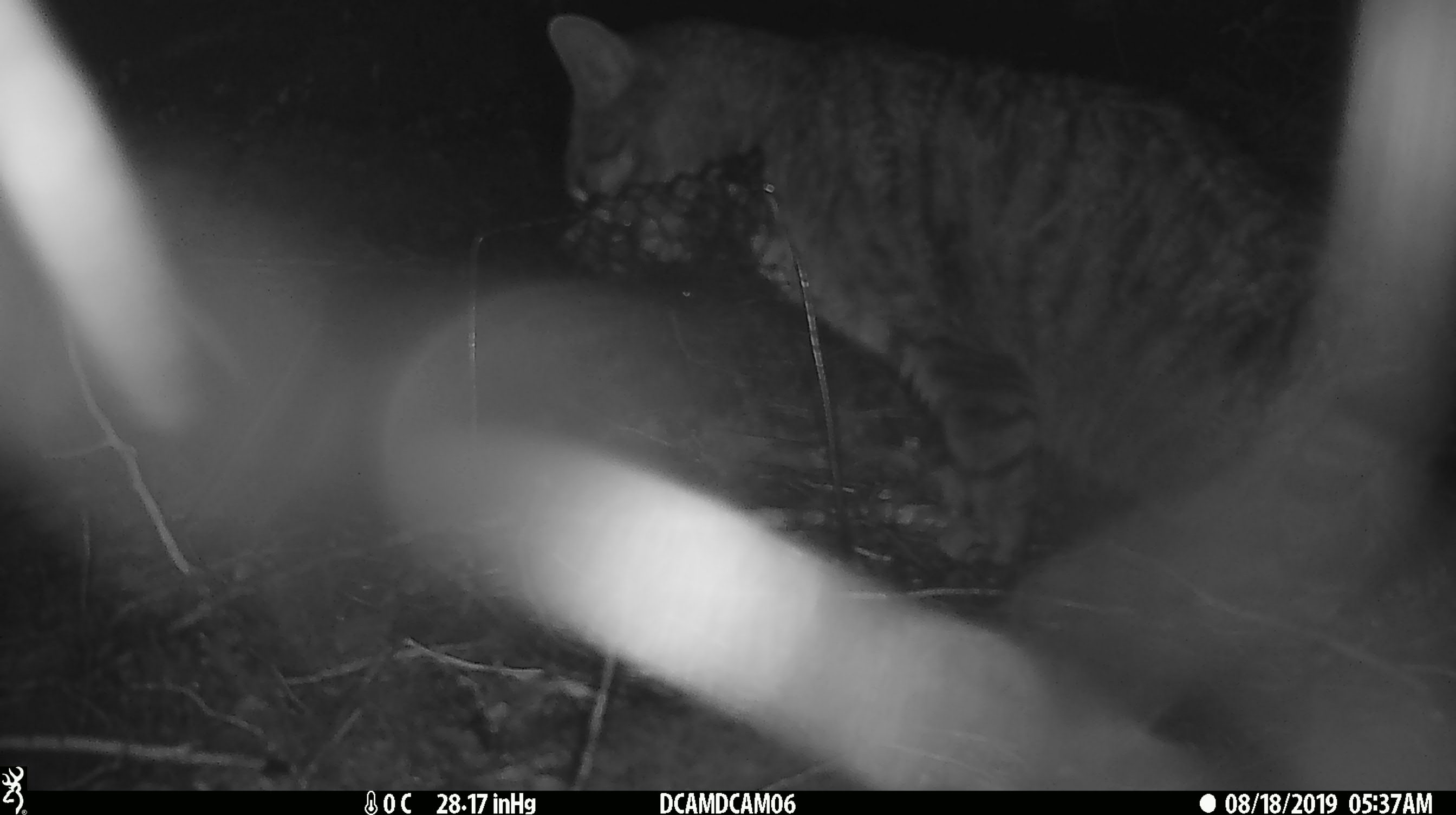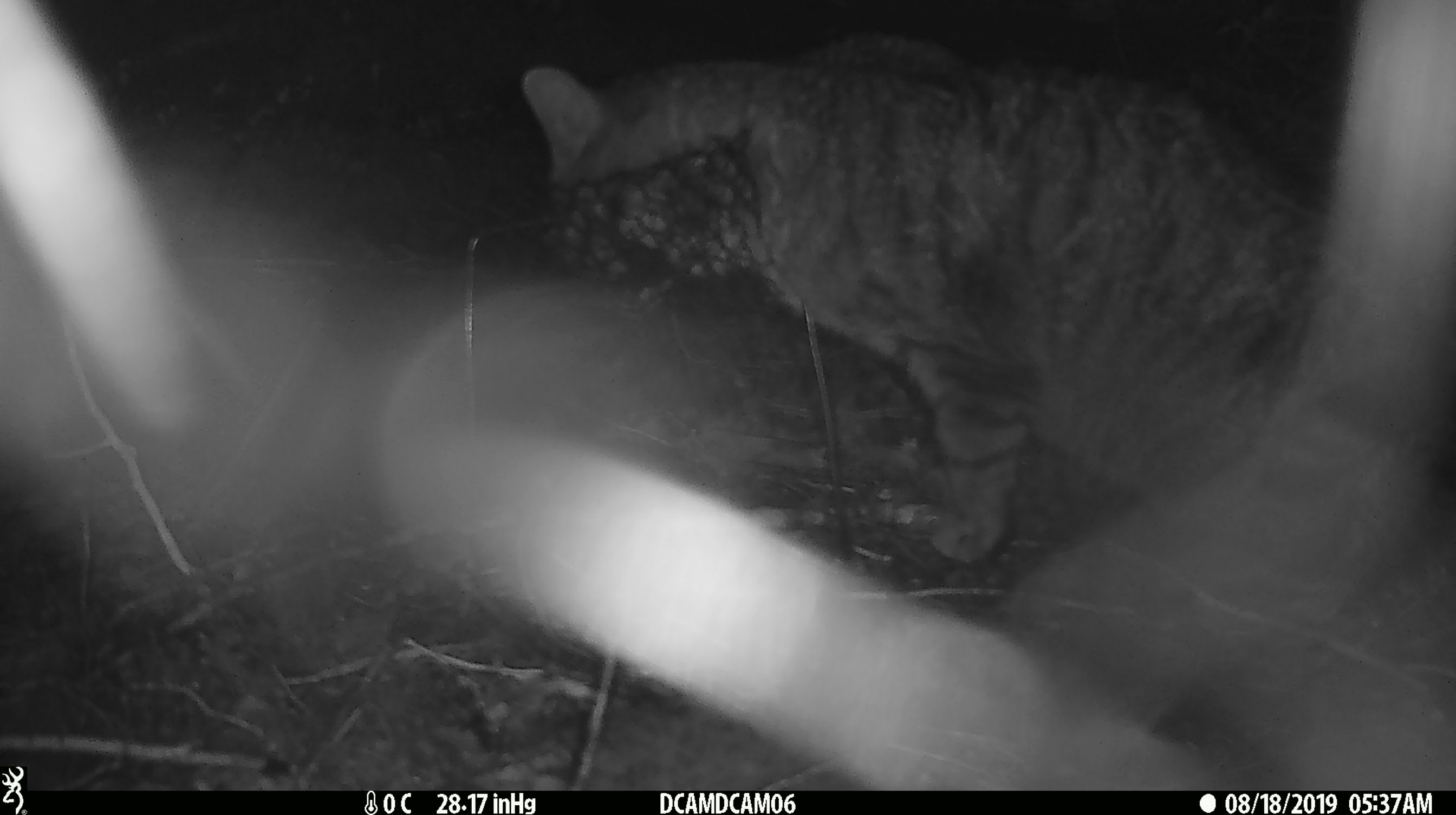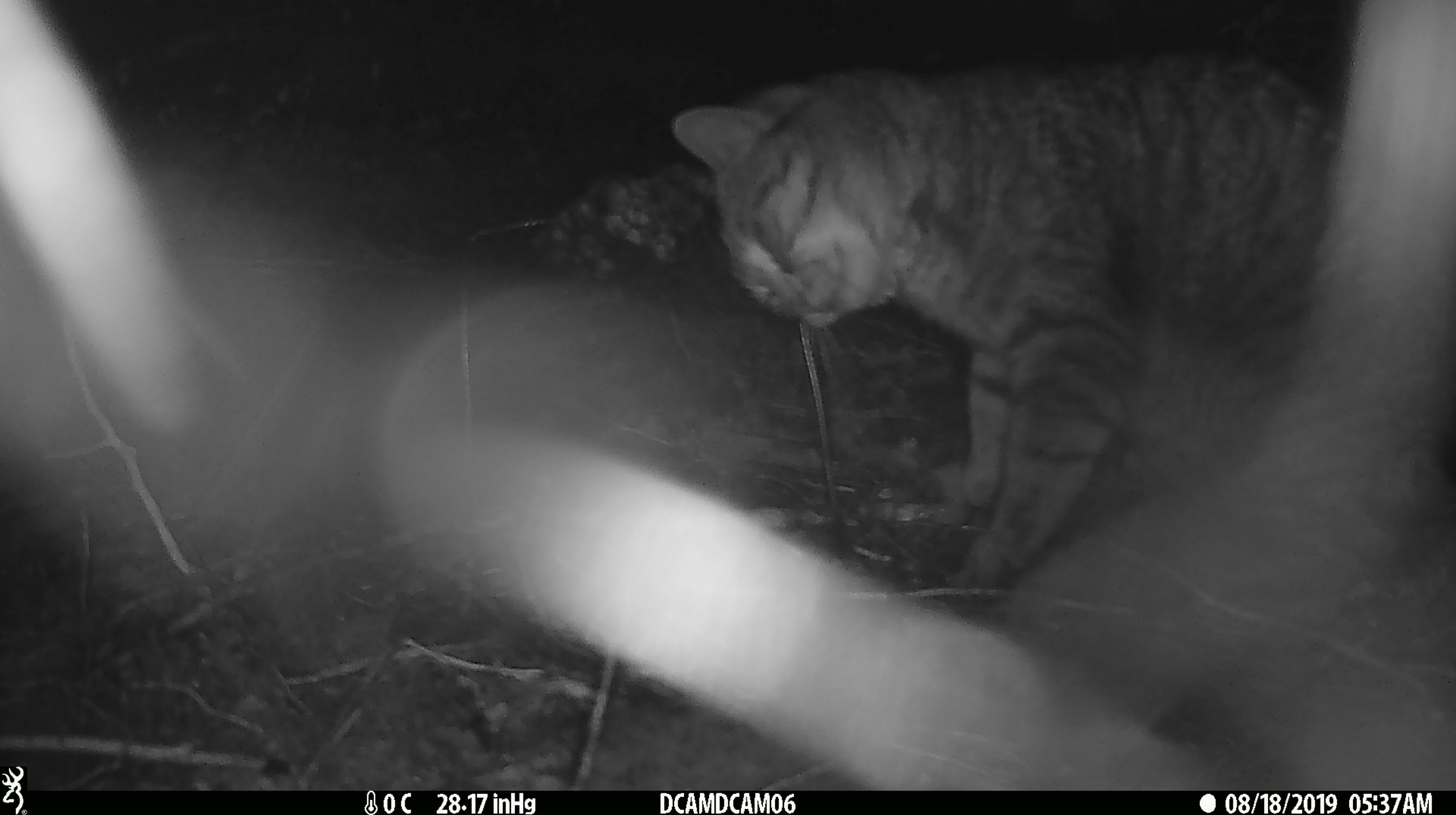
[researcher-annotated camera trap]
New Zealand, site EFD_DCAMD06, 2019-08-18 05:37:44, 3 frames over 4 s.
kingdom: Animalia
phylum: Chordata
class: Mammalia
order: Carnivora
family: Felidae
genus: Felis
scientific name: Felis catus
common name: domestic cat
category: cat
Cat (domestic cat) (Felis catus).